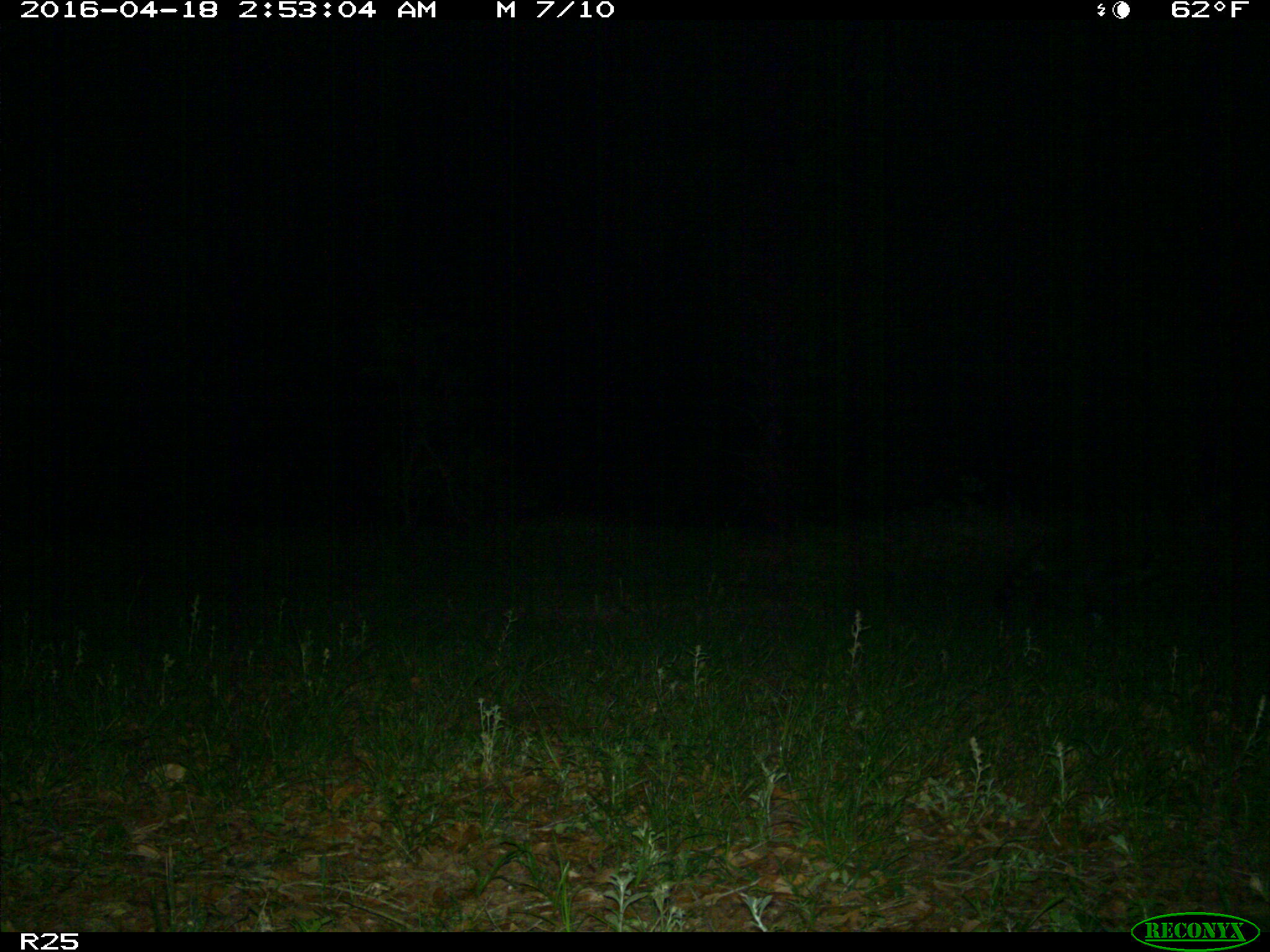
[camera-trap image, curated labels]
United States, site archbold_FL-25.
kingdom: Animalia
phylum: Chordata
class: Mammalia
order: Carnivora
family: Procyonidae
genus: Procyon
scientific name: Procyon lotor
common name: common raccoon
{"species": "Procyon lotor (common raccoon)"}